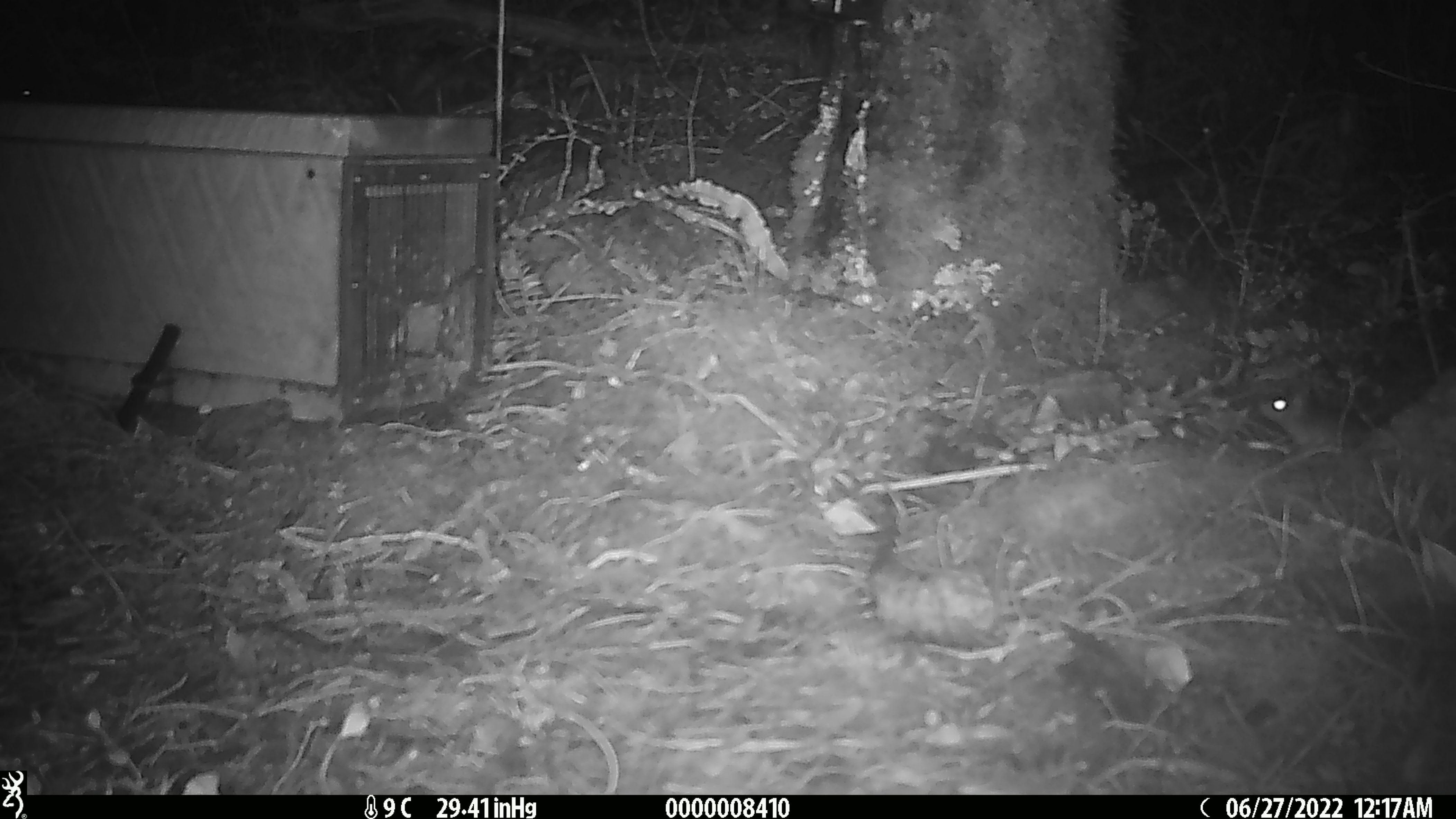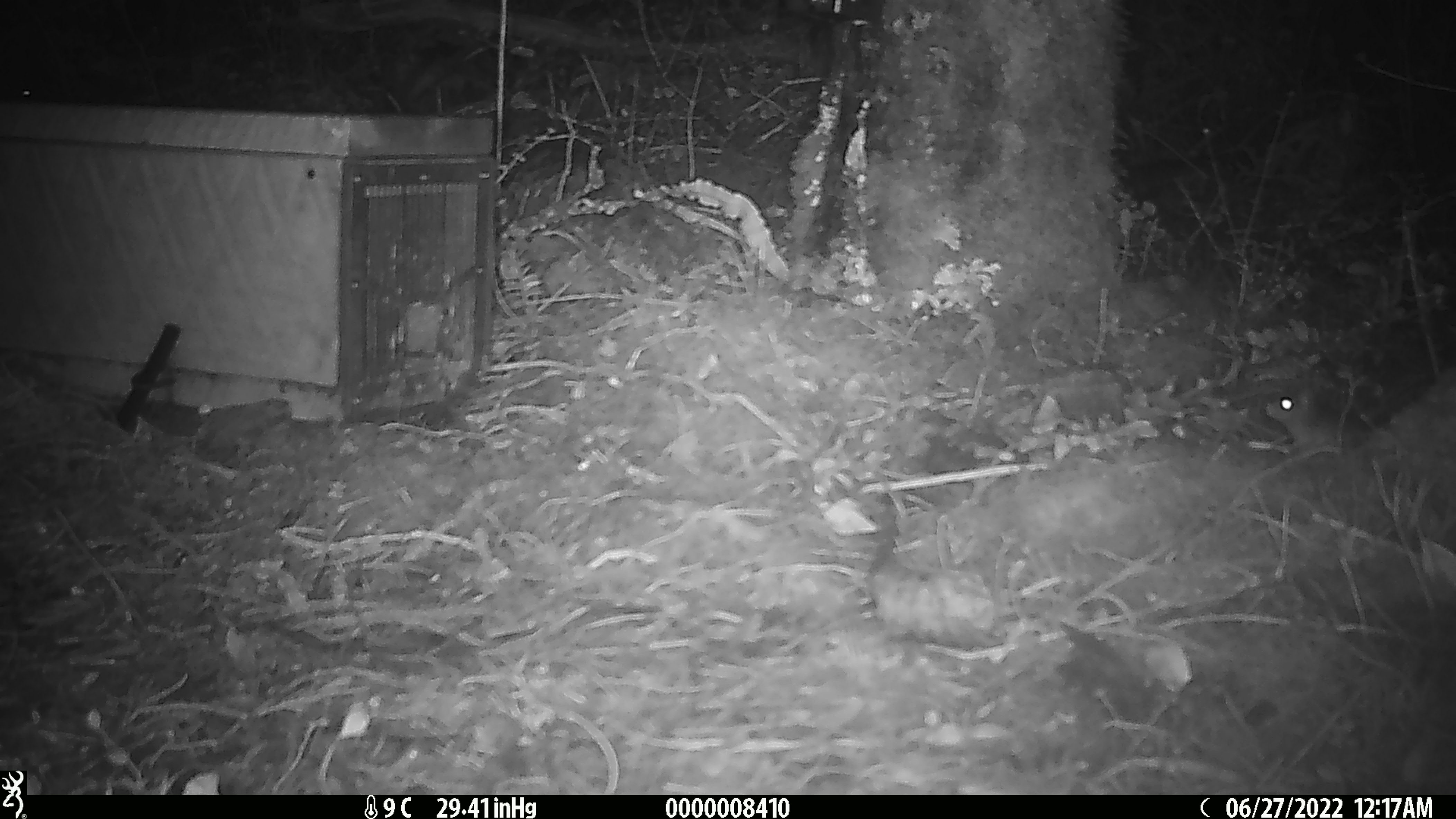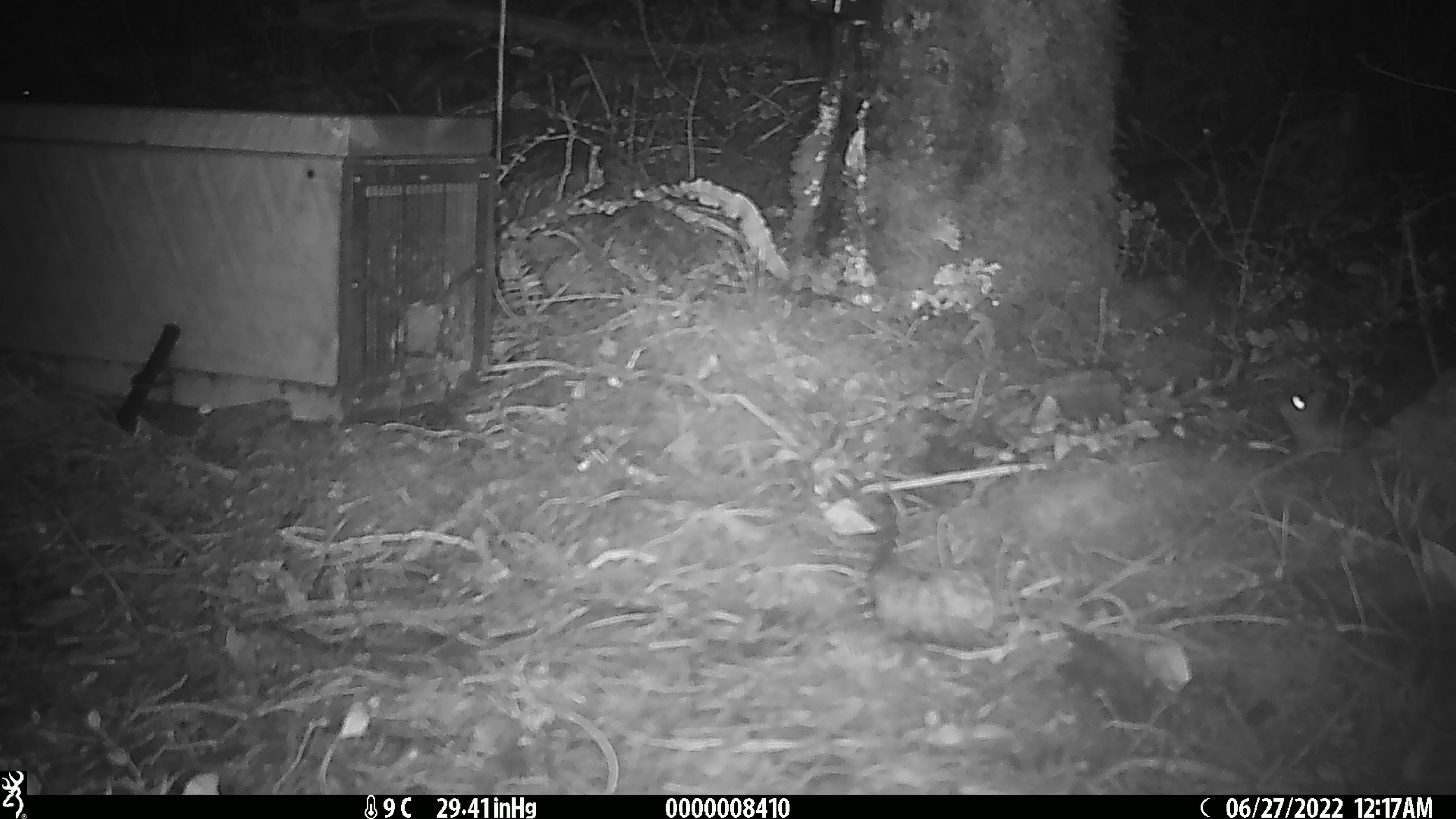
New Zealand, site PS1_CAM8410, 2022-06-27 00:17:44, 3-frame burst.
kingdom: Animalia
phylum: Chordata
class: Mammalia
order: Rodentia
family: Muridae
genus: Mus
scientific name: Mus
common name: mouse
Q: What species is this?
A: Mouse (Mus).